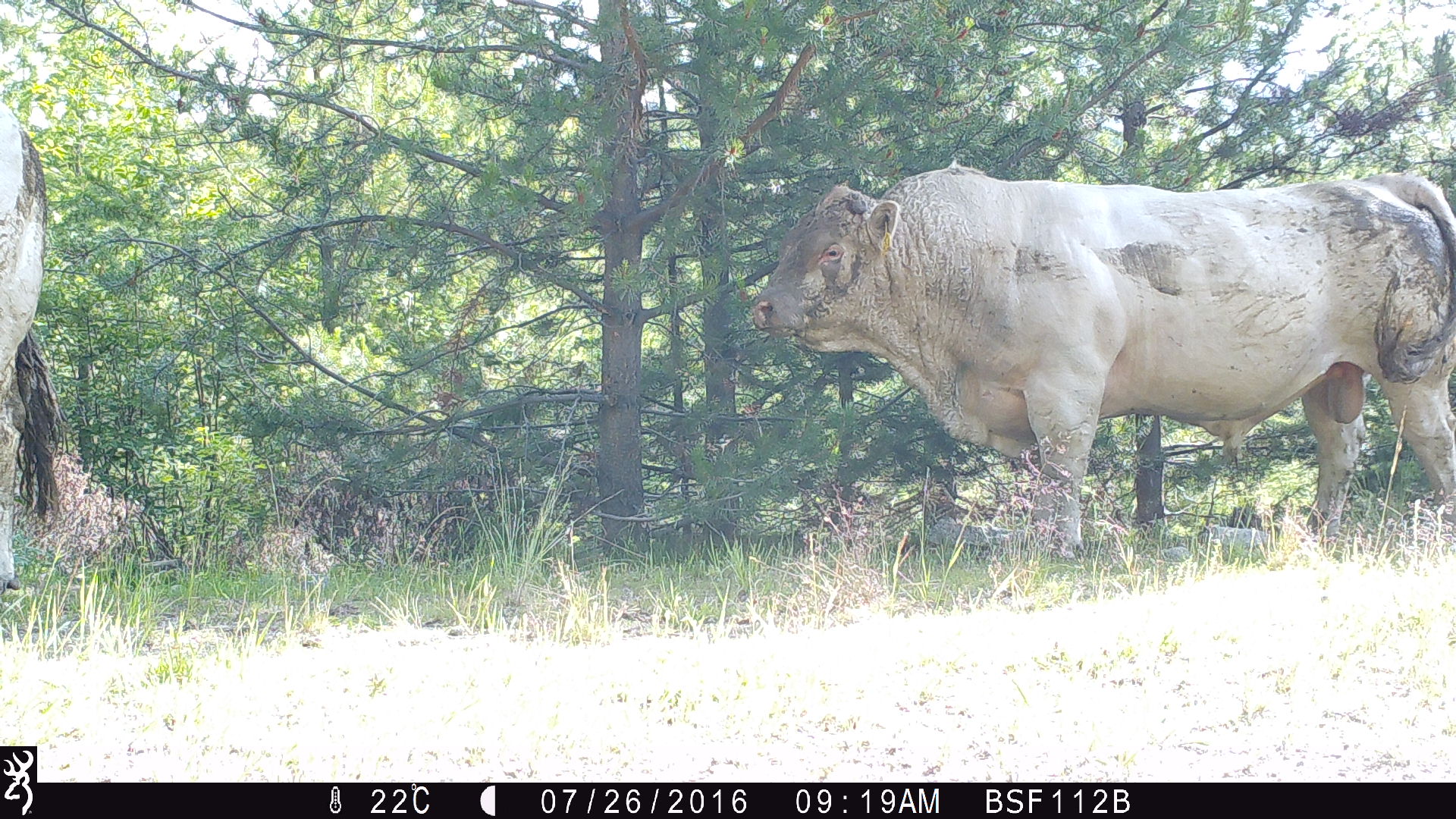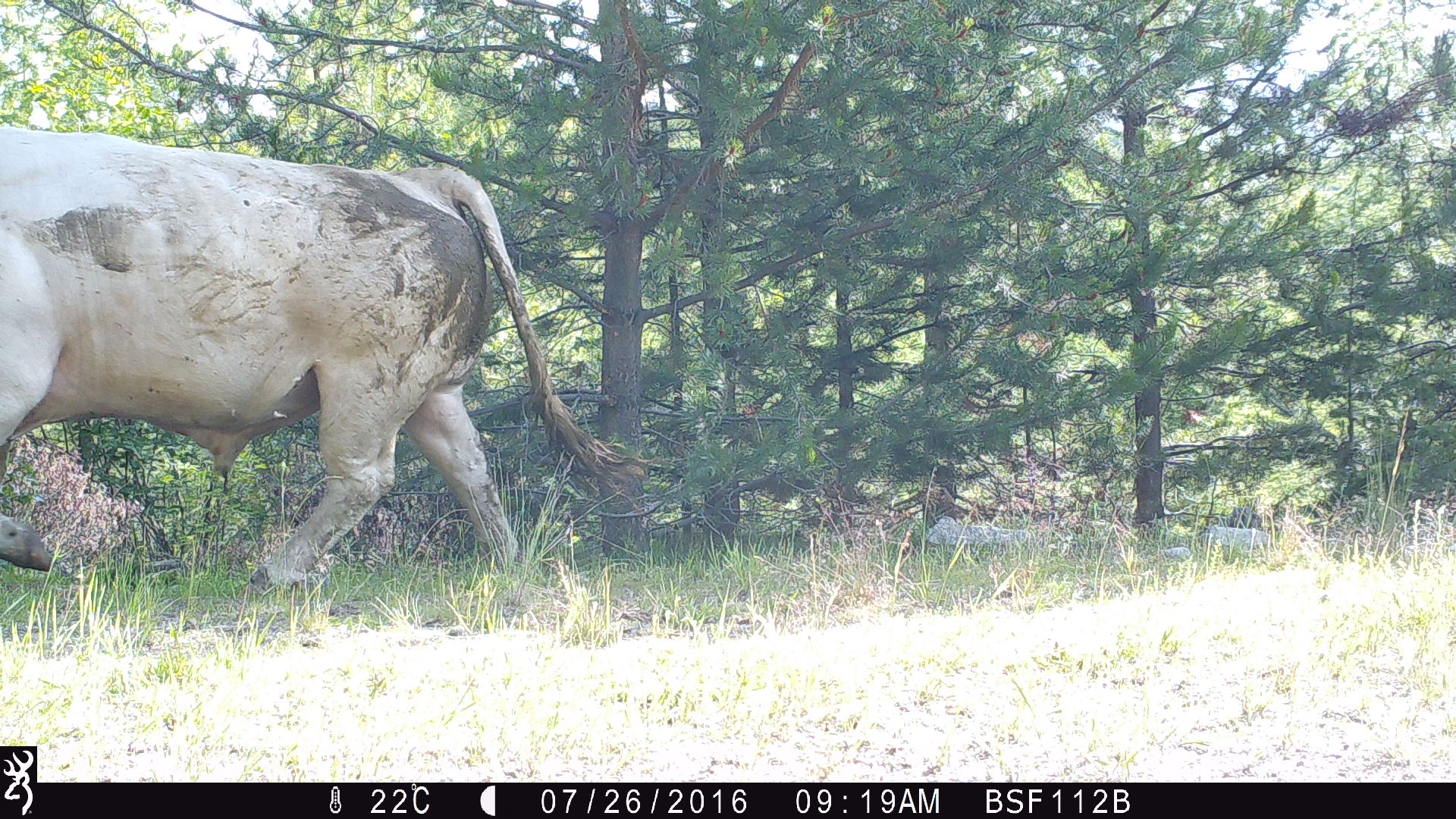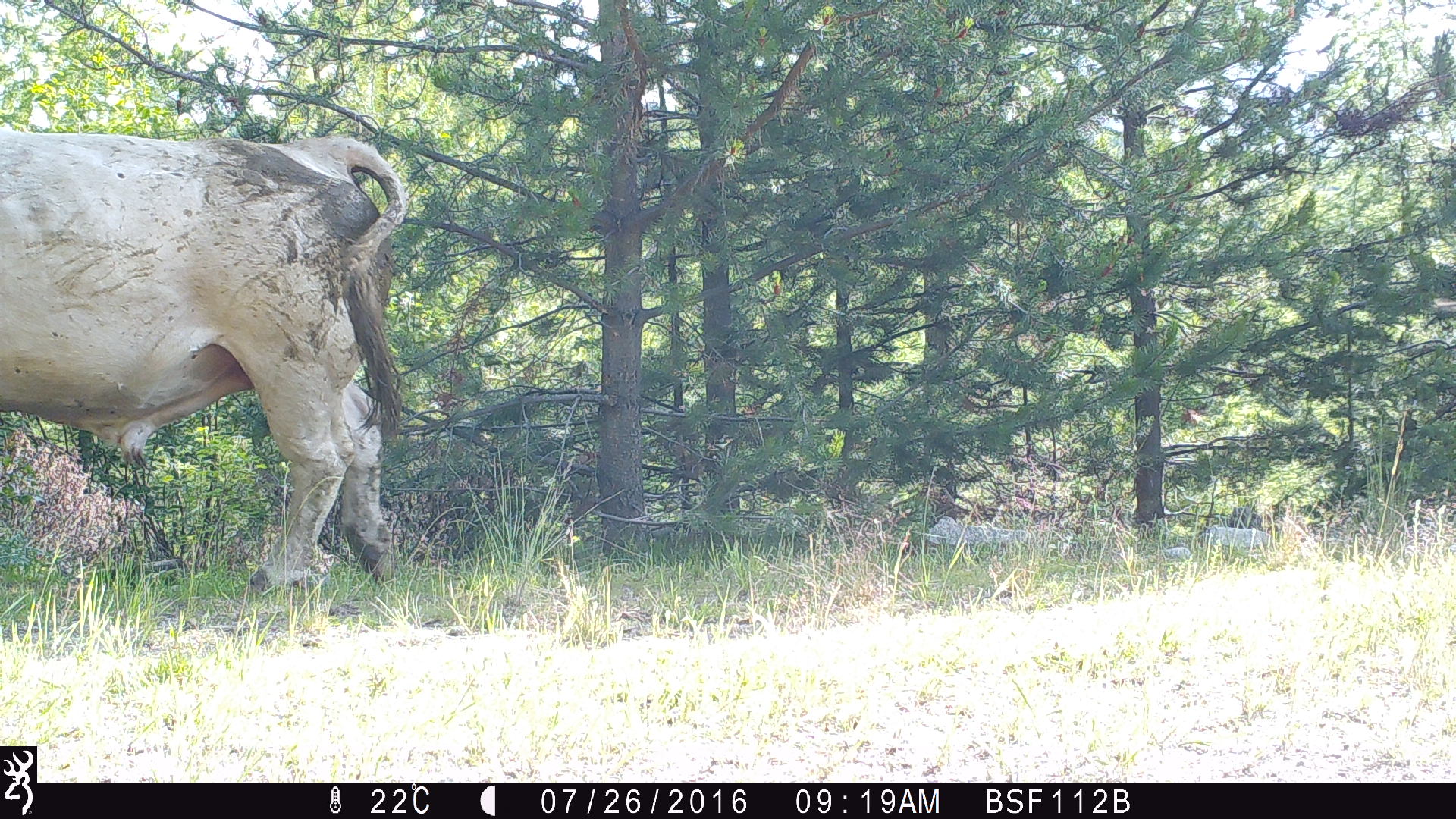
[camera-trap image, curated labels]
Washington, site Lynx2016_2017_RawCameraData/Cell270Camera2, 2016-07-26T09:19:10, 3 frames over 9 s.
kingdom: Animalia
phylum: Chordata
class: Mammalia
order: Artiodactyla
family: Bovidae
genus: Bos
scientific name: Bos taurus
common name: domestic cattle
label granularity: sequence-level